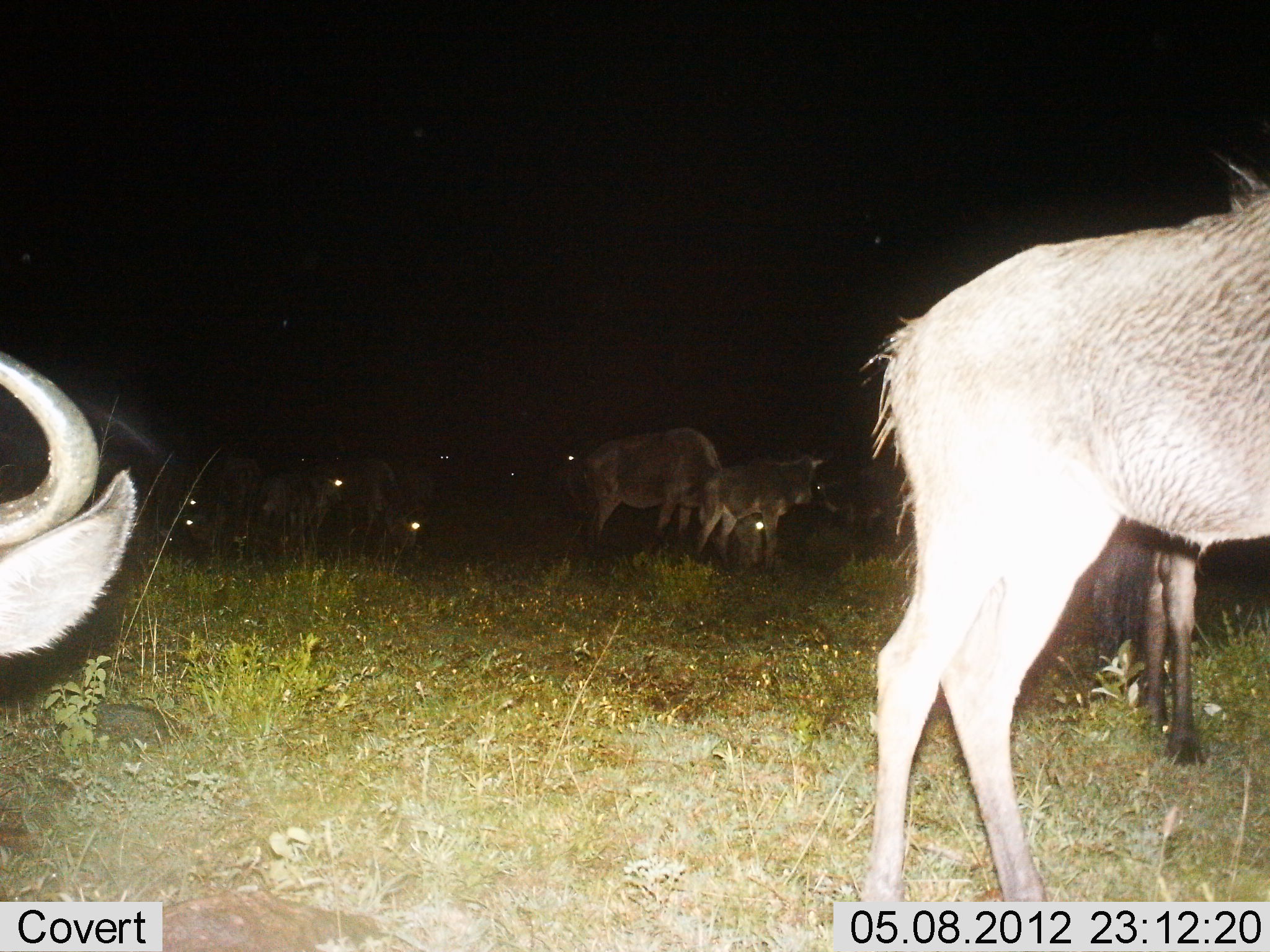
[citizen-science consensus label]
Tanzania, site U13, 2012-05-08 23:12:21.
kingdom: Animalia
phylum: Chordata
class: Mammalia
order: Artiodactyla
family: Bovidae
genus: Connochaetes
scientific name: Connochaetes taurinus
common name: blue wildebeest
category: wildebeest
Wildebeest (blue wildebeest) (Connochaetes taurinus), count 11-50. Behavior (volunteer vote fractions): standing 100%, resting 30%, moving 20%, interacting 20%. Young present (vote fraction): 20%. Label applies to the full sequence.